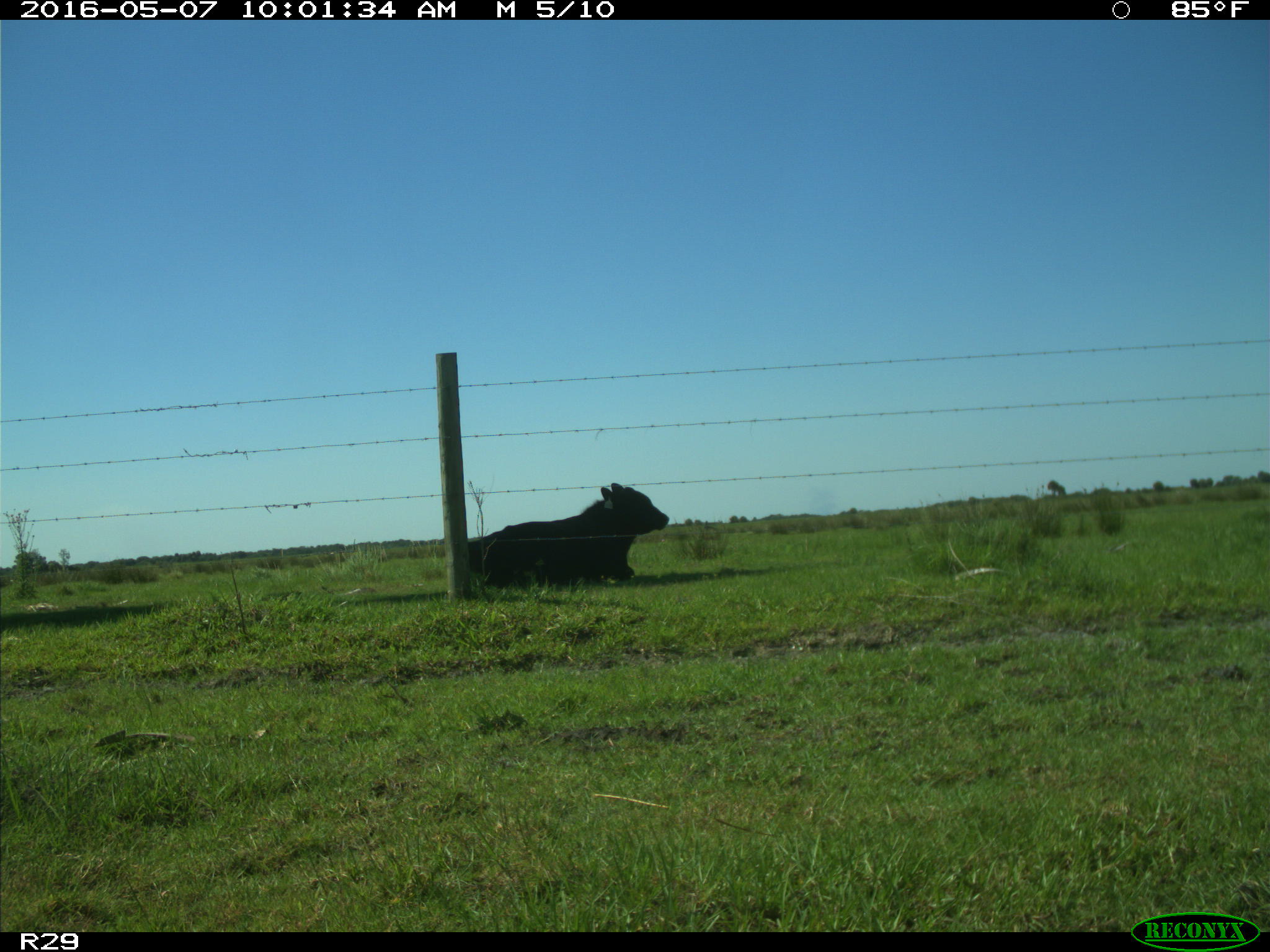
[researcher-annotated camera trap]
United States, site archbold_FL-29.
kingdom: Animalia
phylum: Chordata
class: Mammalia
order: Artiodactyla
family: Bovidae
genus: Bos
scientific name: Bos taurus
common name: domestic cow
Bos taurus (domestic cow).